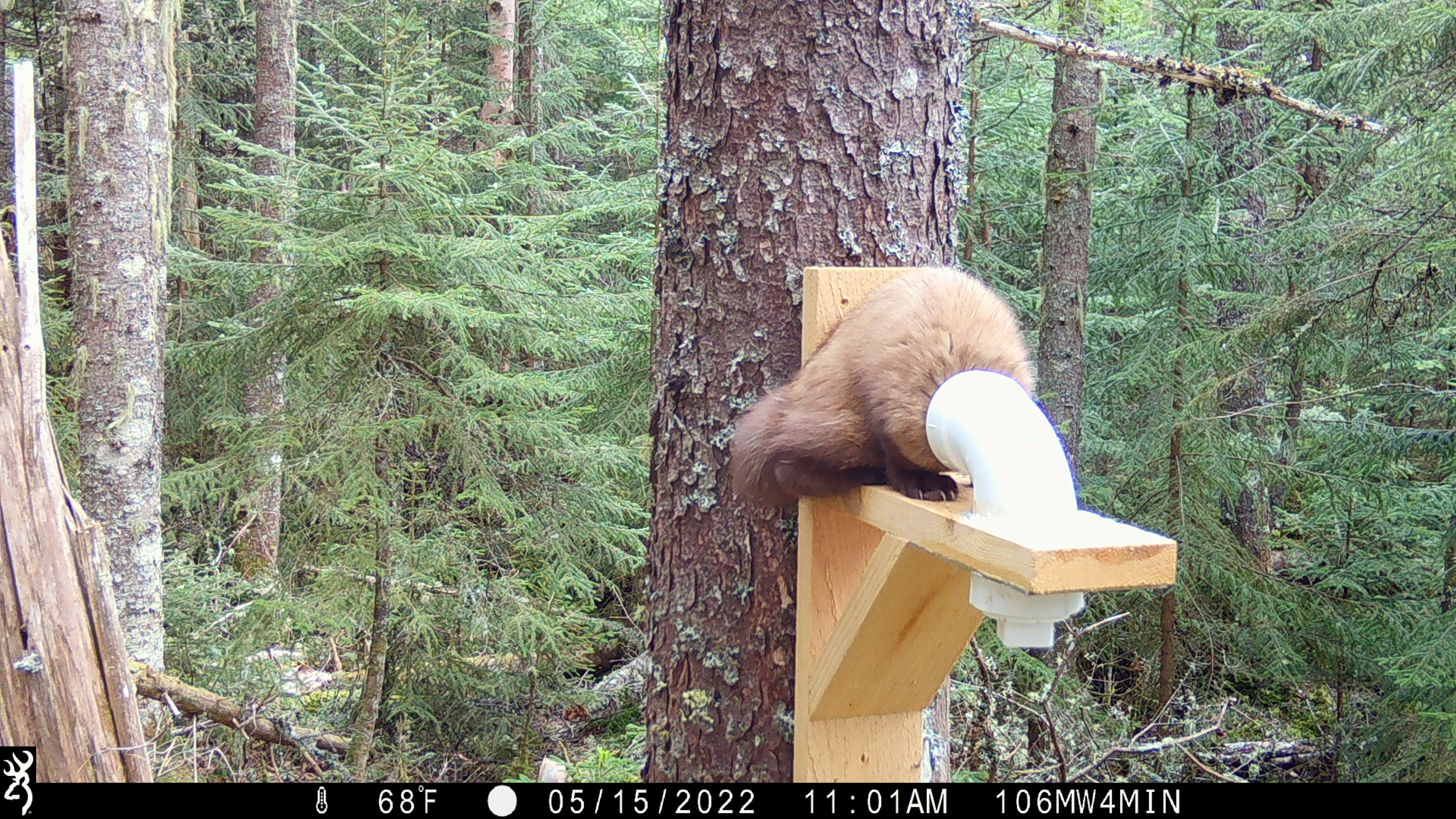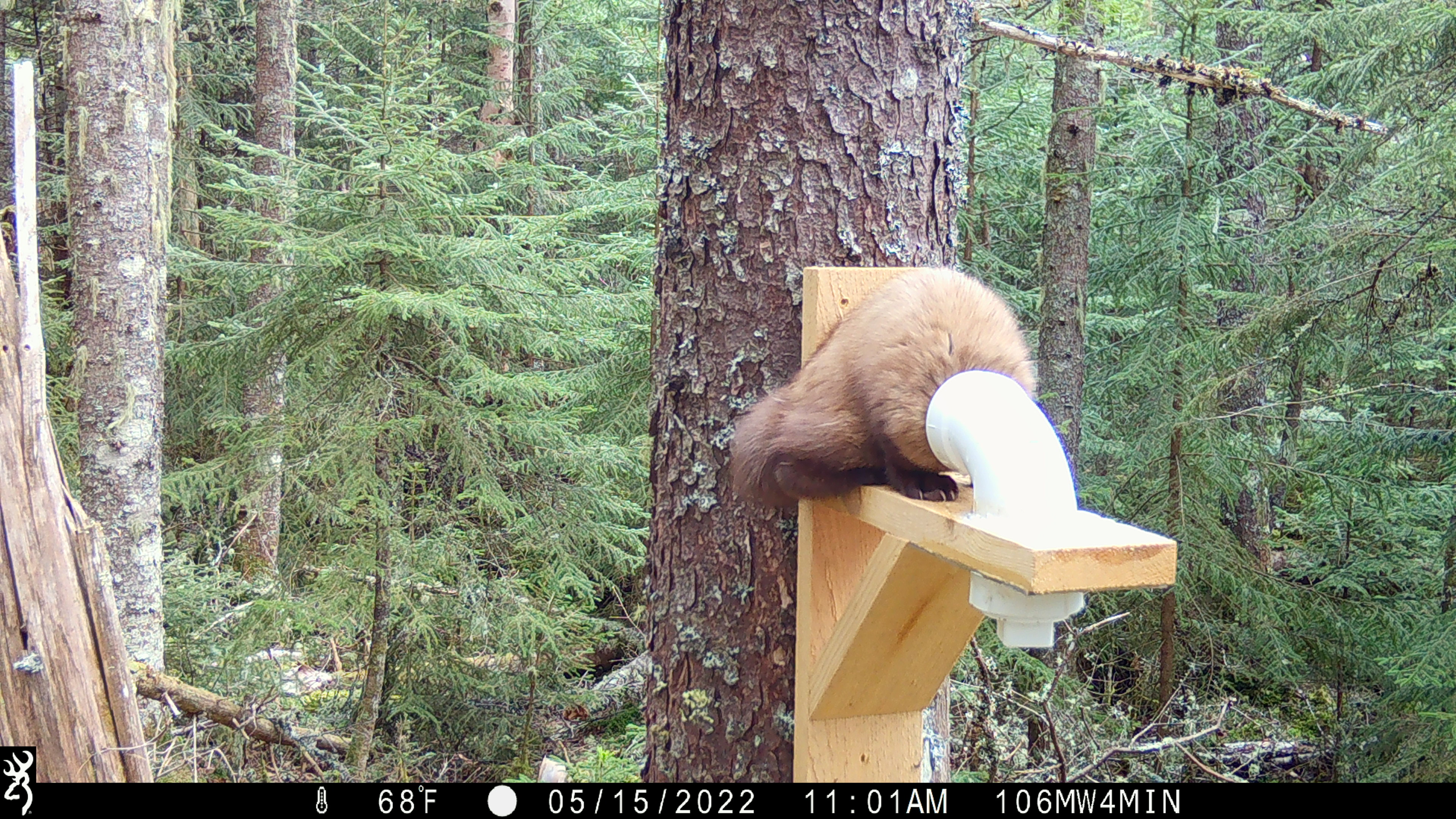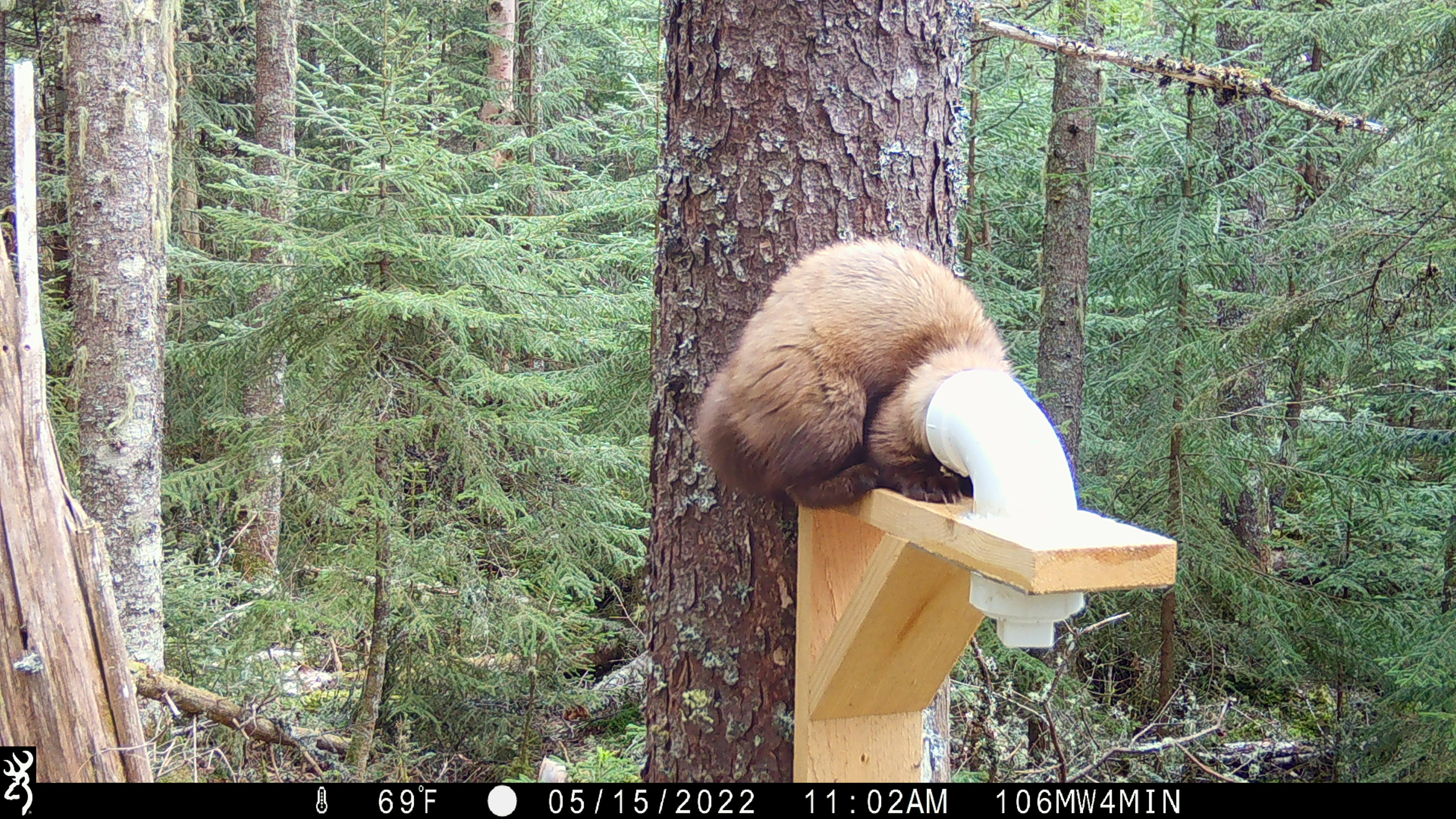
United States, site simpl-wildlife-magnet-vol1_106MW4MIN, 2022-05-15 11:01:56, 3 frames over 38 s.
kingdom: Animalia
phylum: Chordata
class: Mammalia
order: Carnivora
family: Mustelidae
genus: Martes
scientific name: Martes americana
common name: american marten